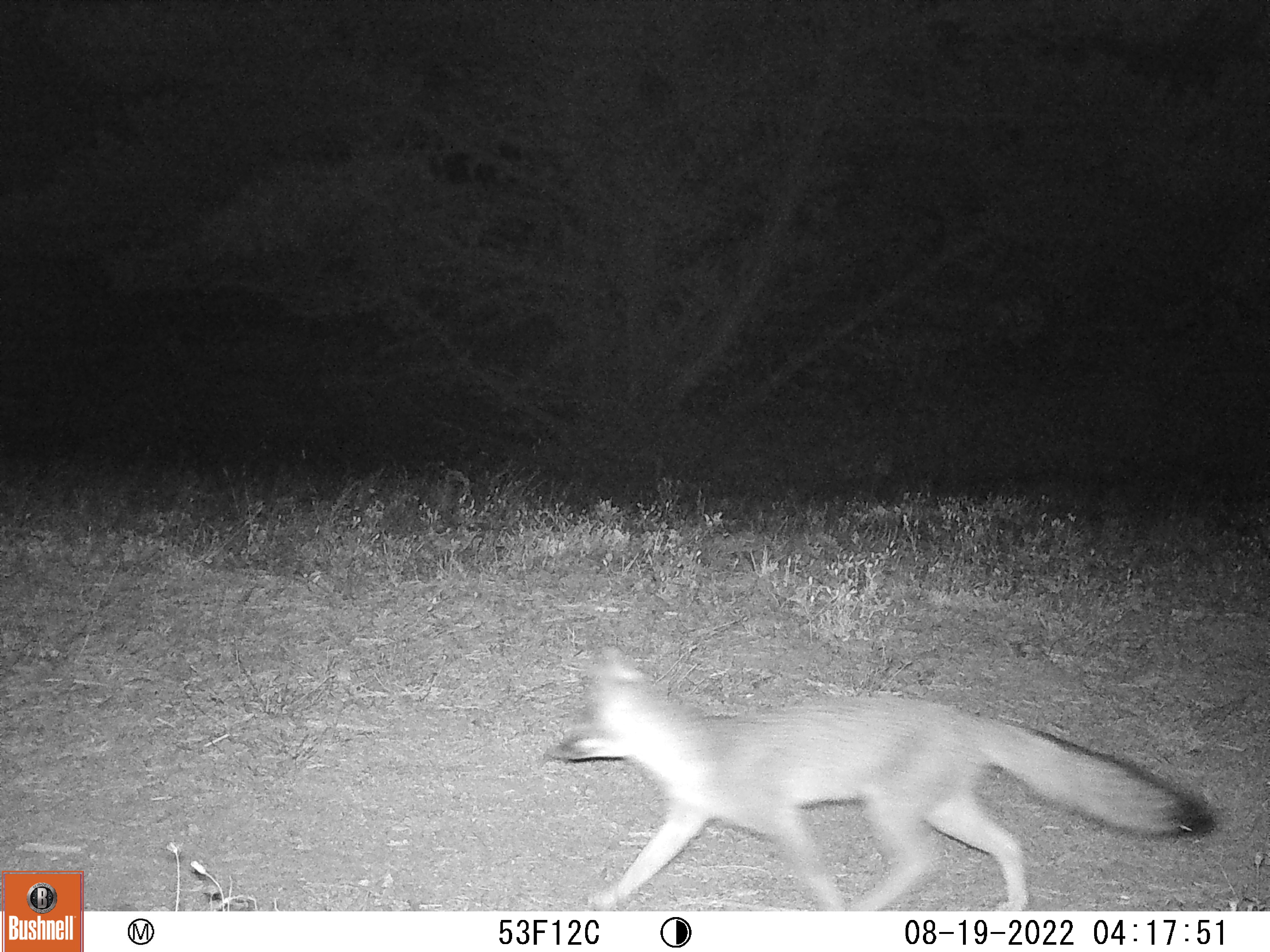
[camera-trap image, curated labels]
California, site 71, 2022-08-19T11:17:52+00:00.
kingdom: Animalia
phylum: Chordata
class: Mammalia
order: Carnivora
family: Canidae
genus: Urocyon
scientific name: Urocyon cinereoargenteus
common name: gray fox